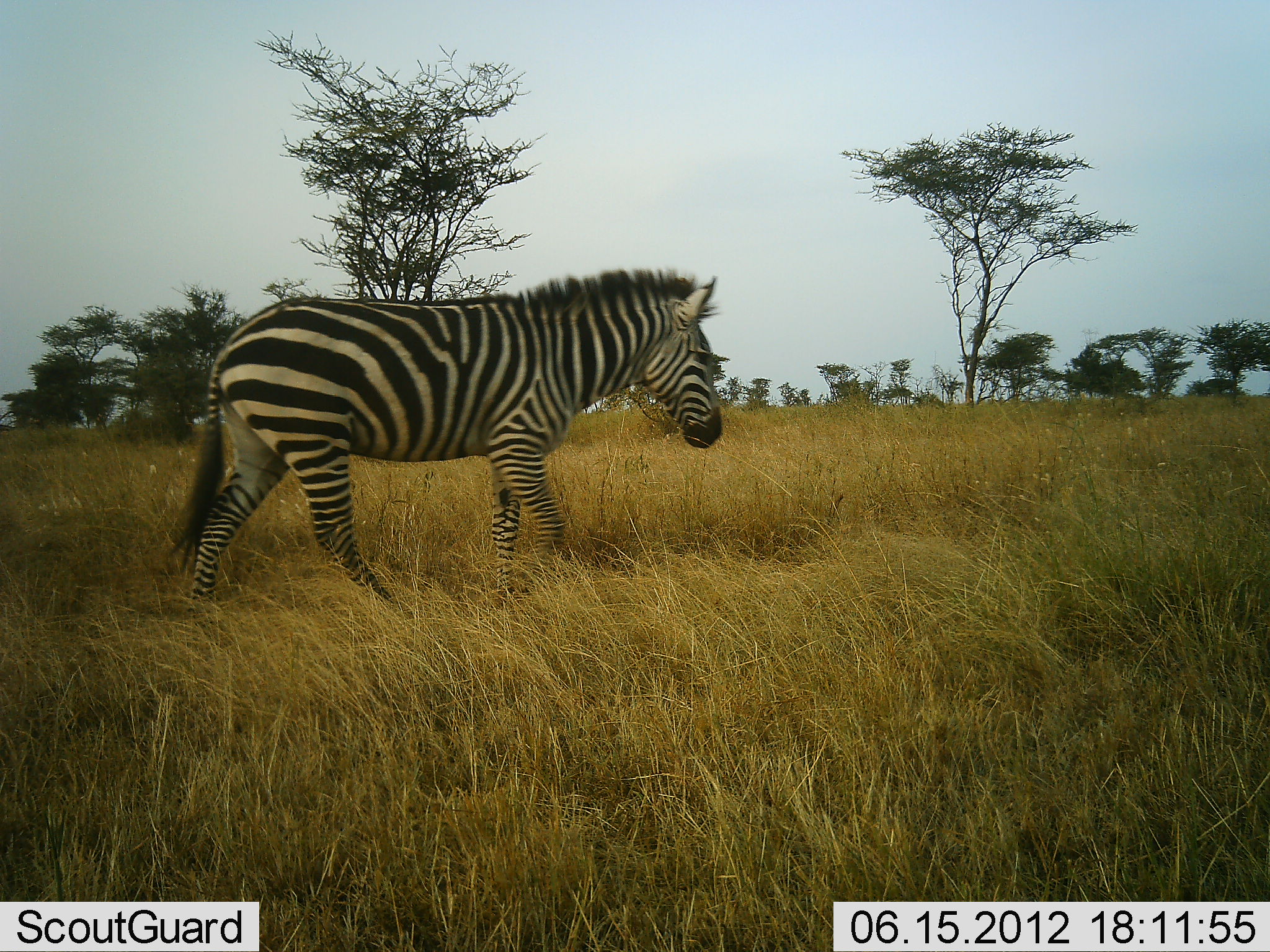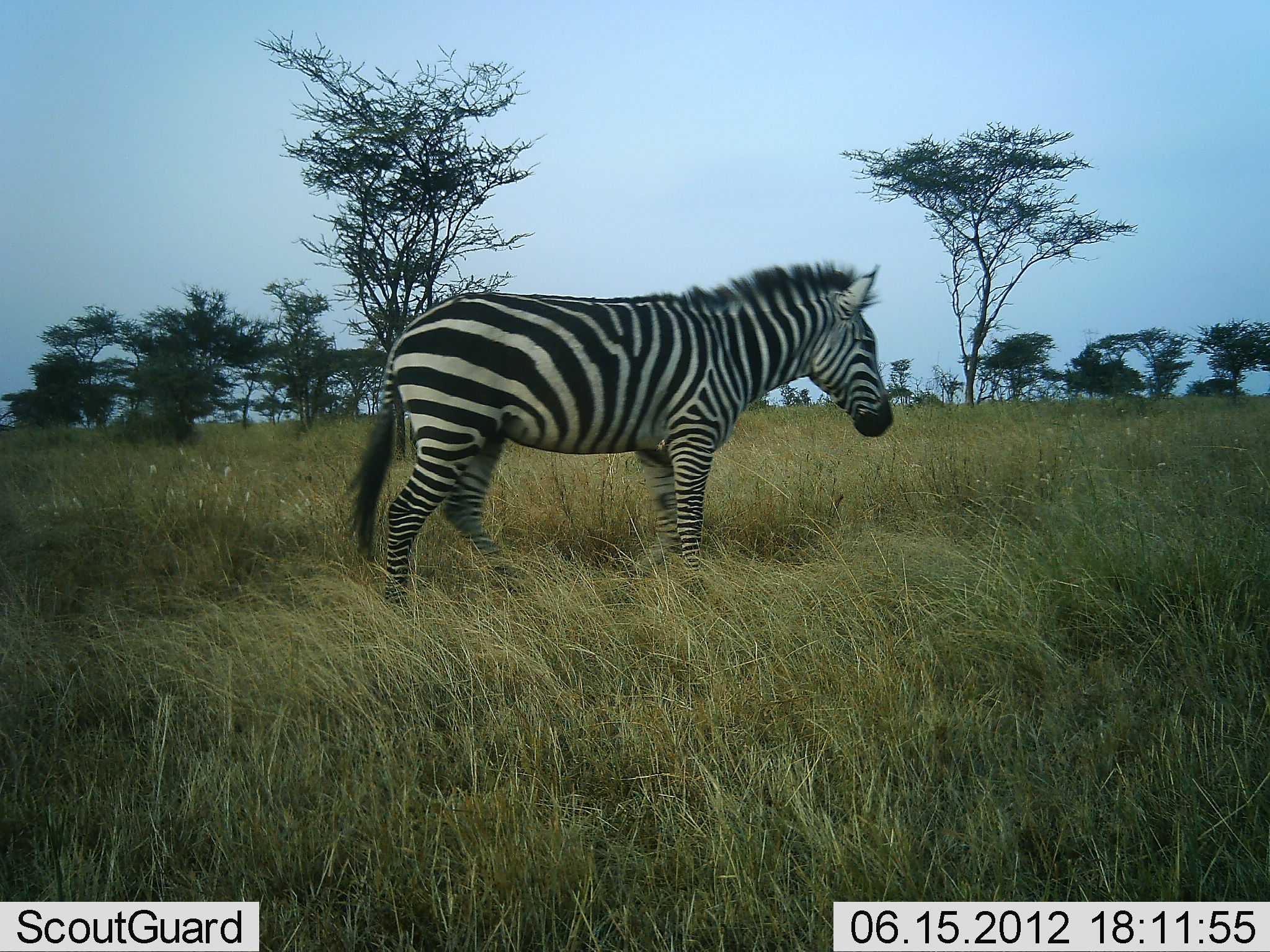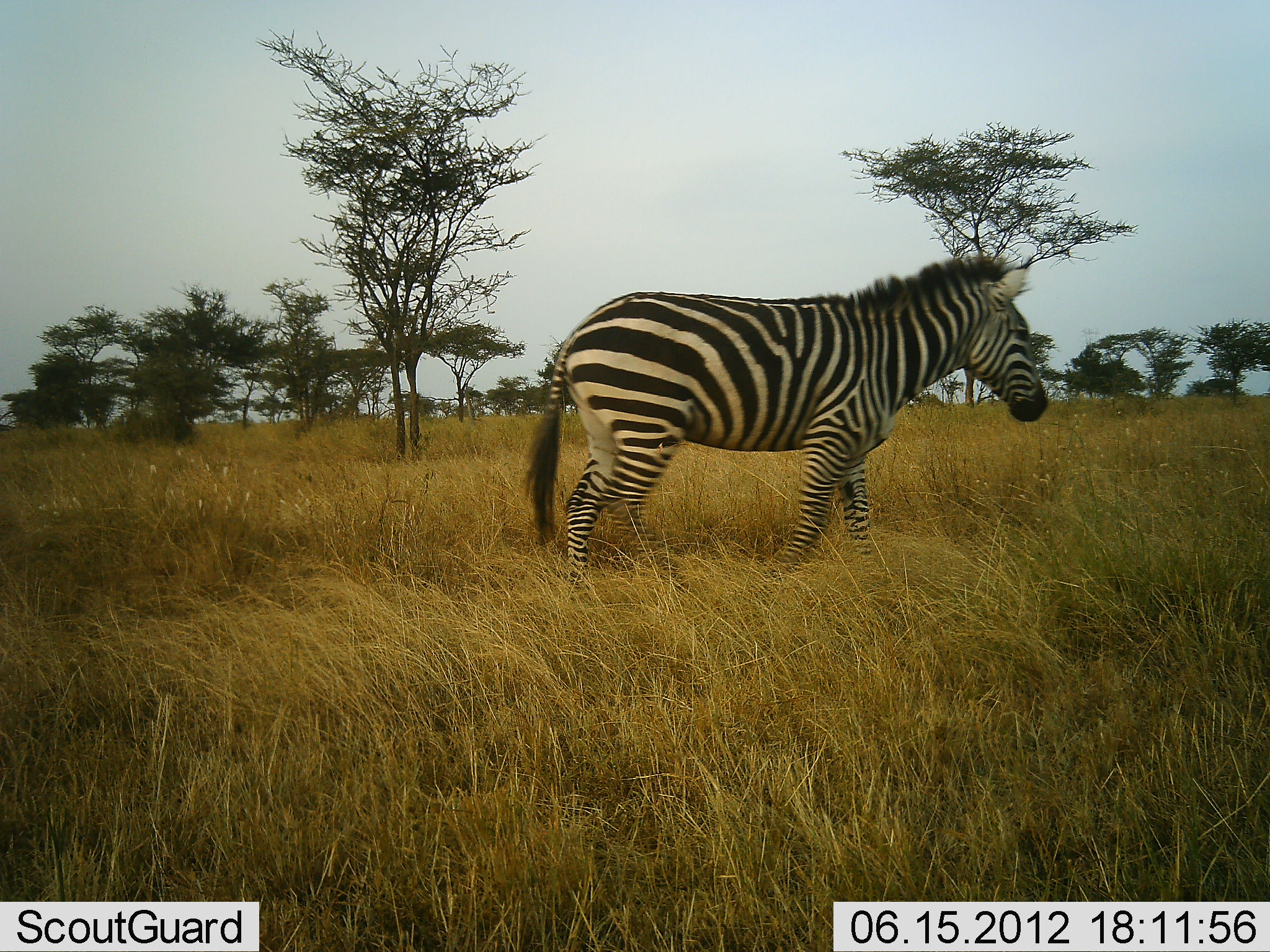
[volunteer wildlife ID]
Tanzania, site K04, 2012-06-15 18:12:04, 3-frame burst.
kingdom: Animalia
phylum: Chordata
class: Mammalia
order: Perissodactyla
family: Equidae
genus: Equus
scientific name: Equus quagga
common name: plains zebra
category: zebra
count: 1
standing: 40%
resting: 0%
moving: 60%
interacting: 0%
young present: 0%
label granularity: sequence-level